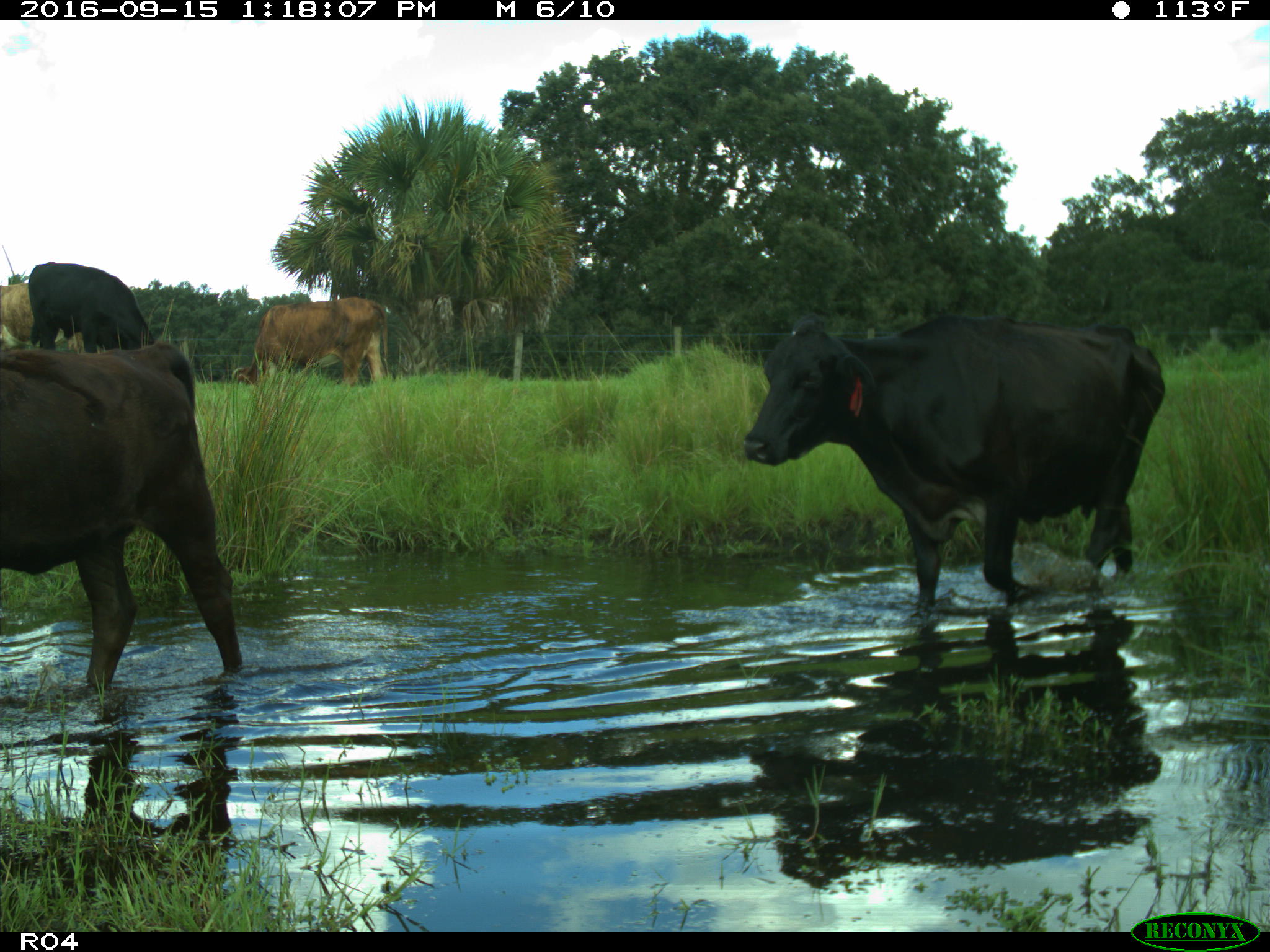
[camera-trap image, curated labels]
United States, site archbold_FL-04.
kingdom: Animalia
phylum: Chordata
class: Mammalia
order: Artiodactyla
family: Bovidae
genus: Bos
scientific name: Bos taurus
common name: domestic cow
Bos taurus (domestic cow).